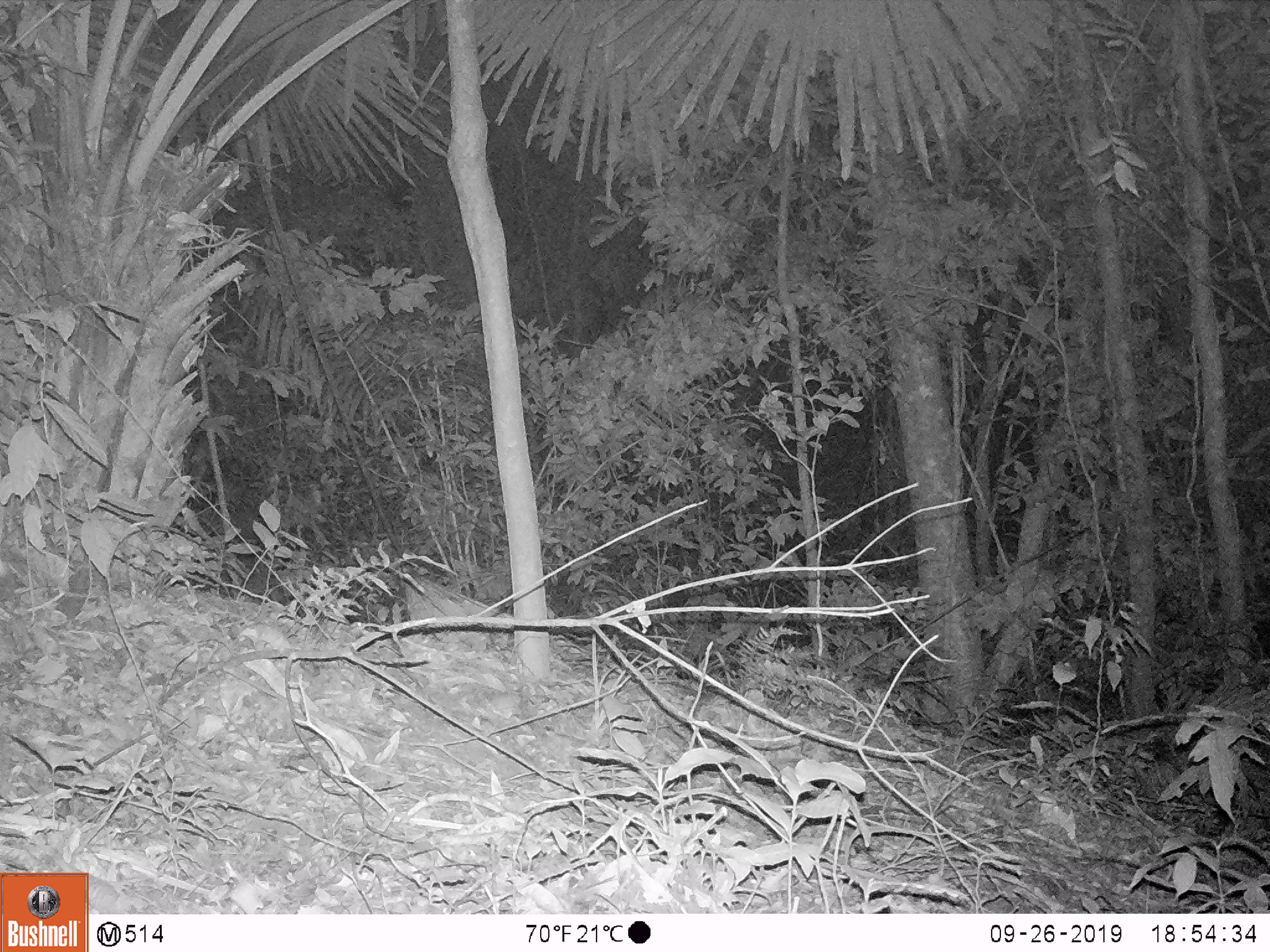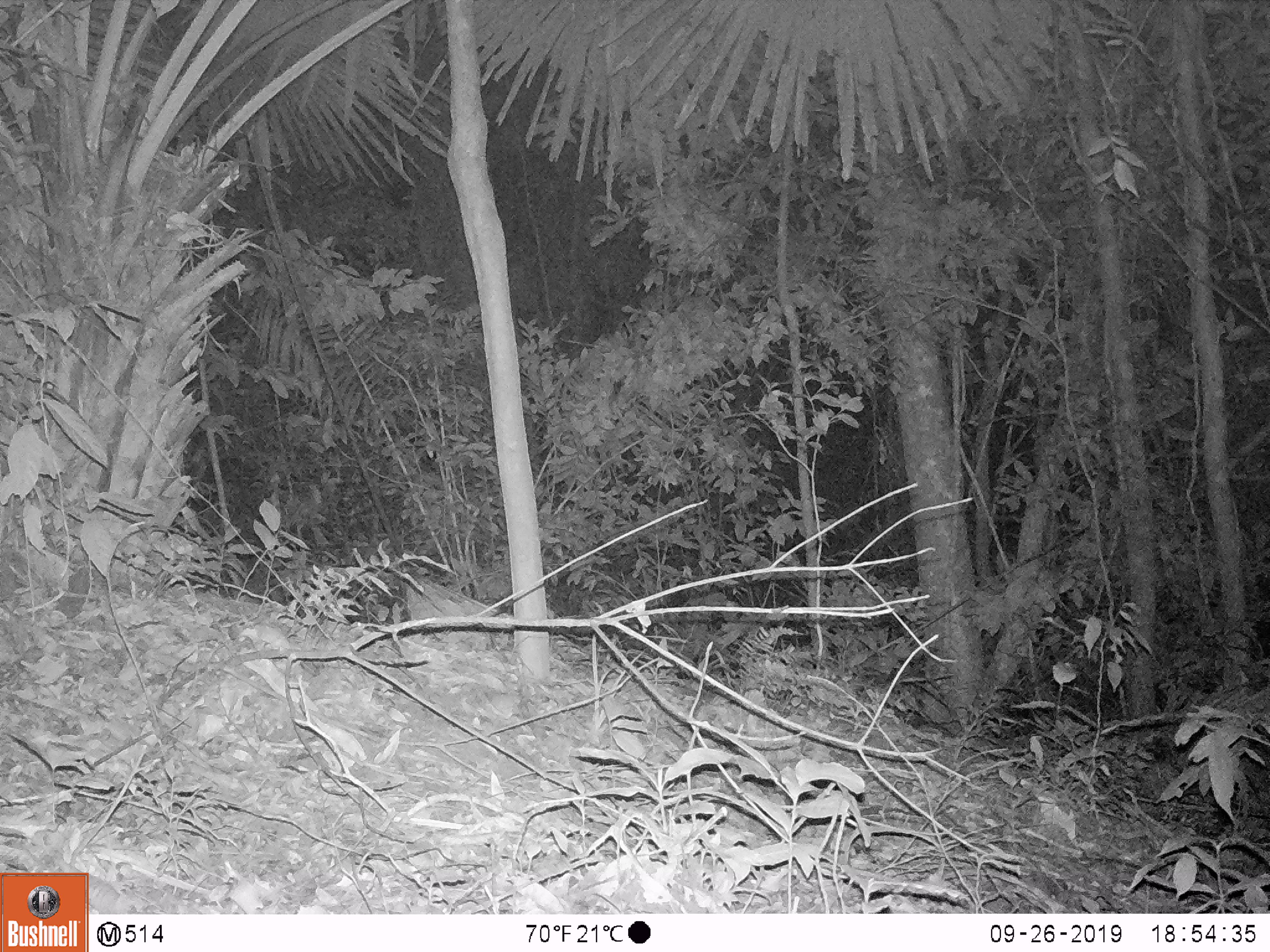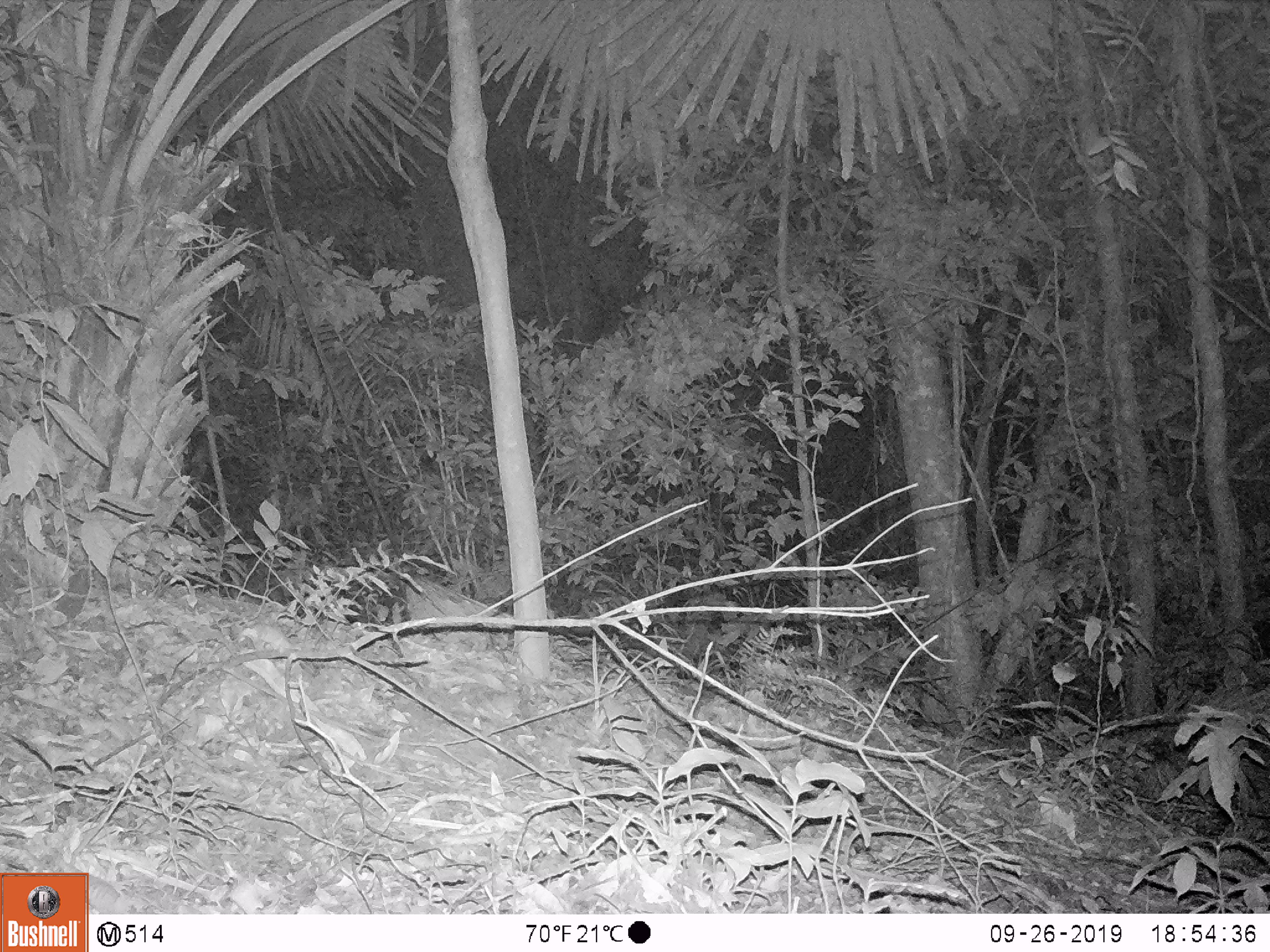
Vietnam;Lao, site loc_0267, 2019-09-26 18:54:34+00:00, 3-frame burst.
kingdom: Animalia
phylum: Chordata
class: Mammalia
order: Artiodactyla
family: Cervidae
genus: Muntiacus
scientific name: Muntiacus rooseveltorum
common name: roosevelt's muntjac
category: roosevelts muntjac group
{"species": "roosevelts muntjac group (roosevelt's muntjac) (Muntiacus rooseveltorum)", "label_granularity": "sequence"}